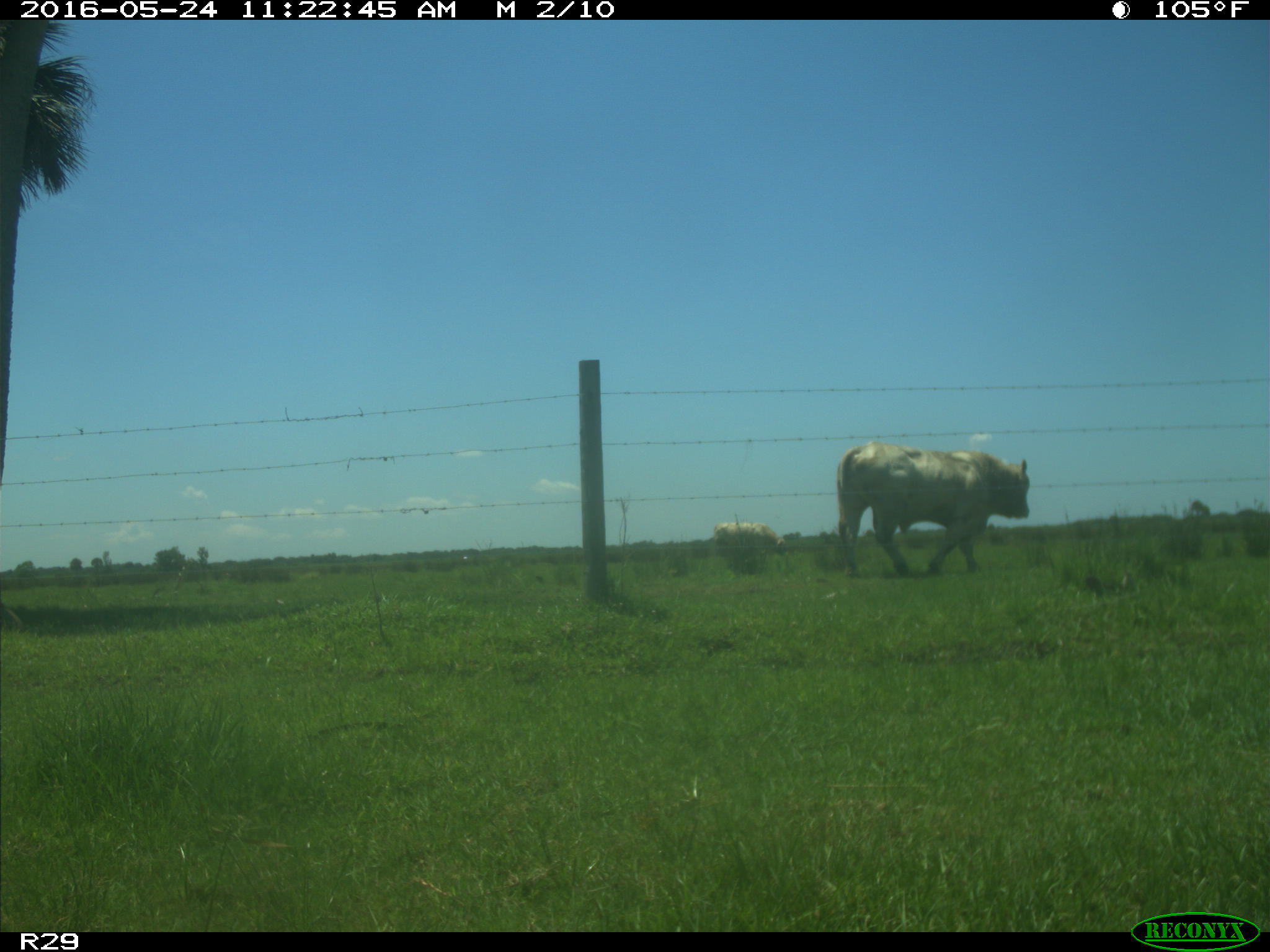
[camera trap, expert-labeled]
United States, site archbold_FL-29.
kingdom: Animalia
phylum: Chordata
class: Mammalia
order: Artiodactyla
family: Bovidae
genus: Bos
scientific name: Bos taurus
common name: domestic cow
Bos taurus (domestic cow).